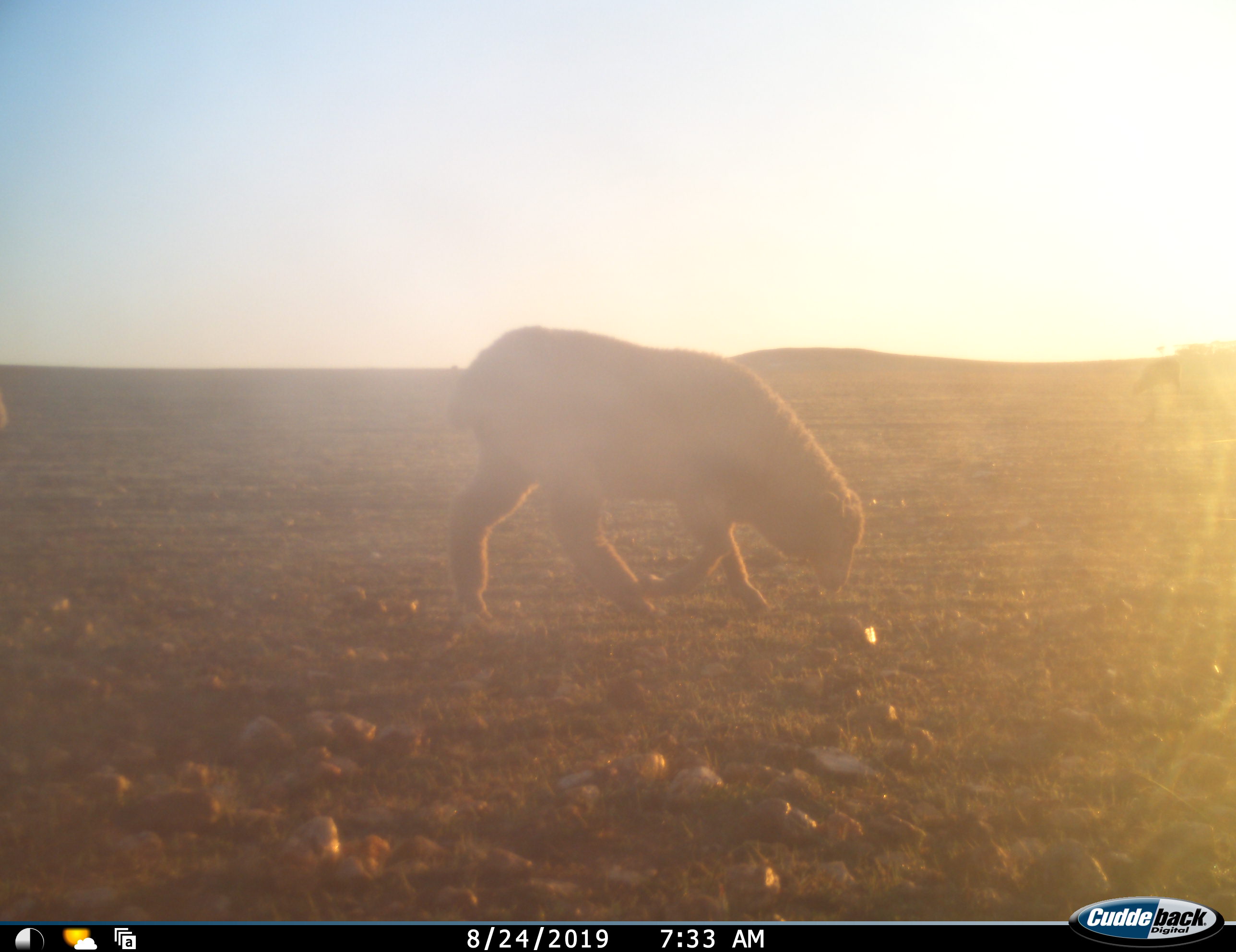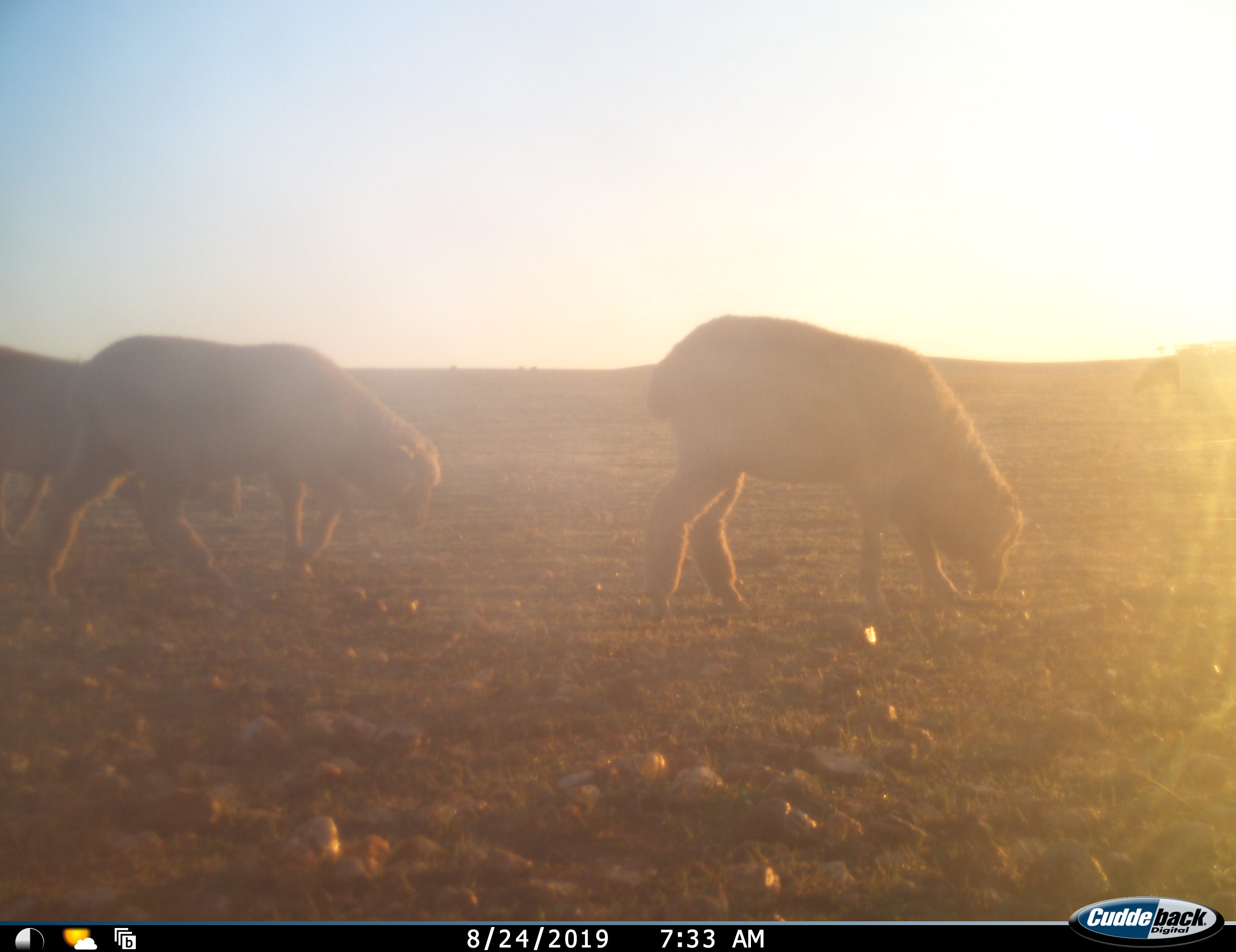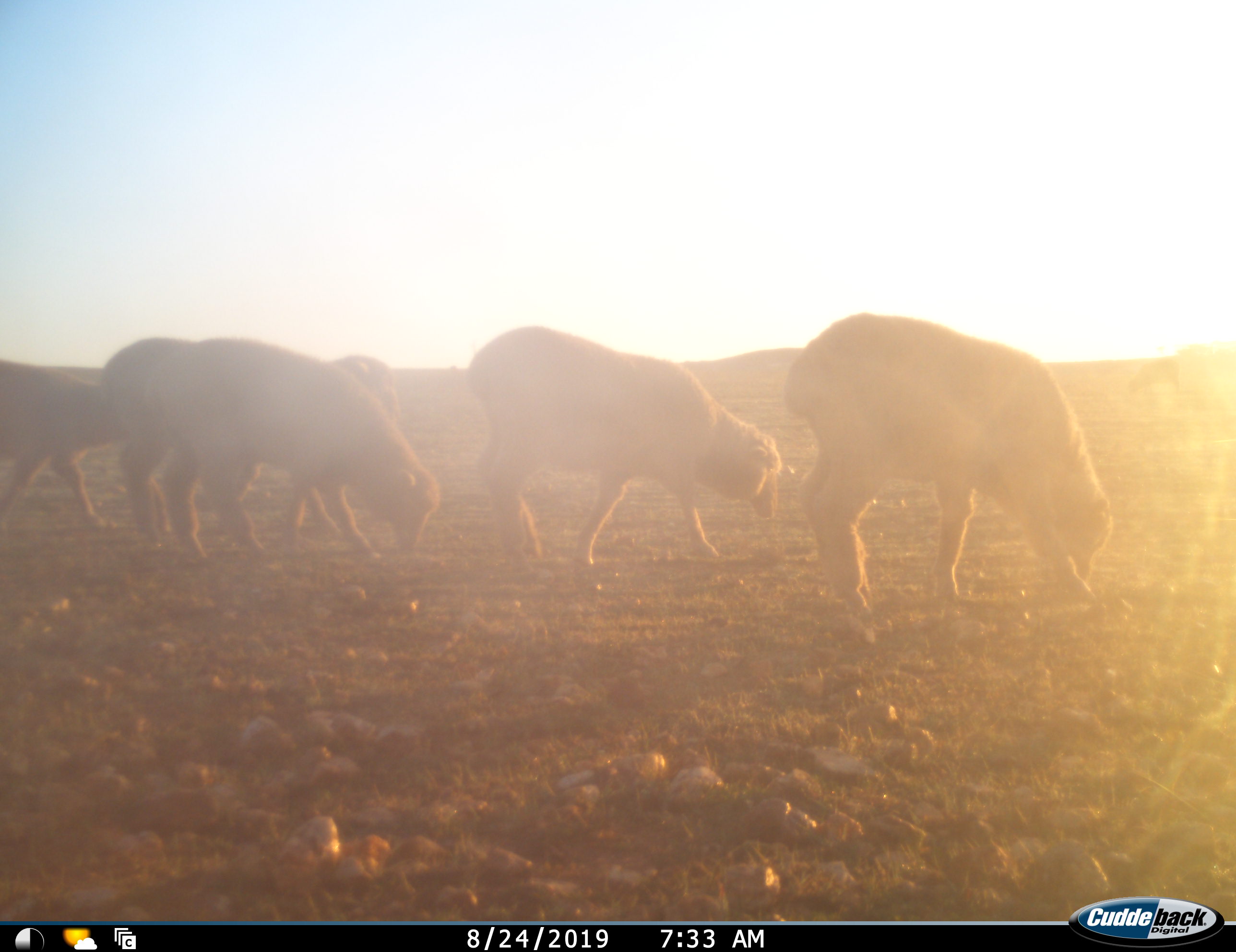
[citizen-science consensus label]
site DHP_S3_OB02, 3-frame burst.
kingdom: Animalia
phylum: Chordata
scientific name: Vertebrata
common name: domestic animal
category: domesticanimal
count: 6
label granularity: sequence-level